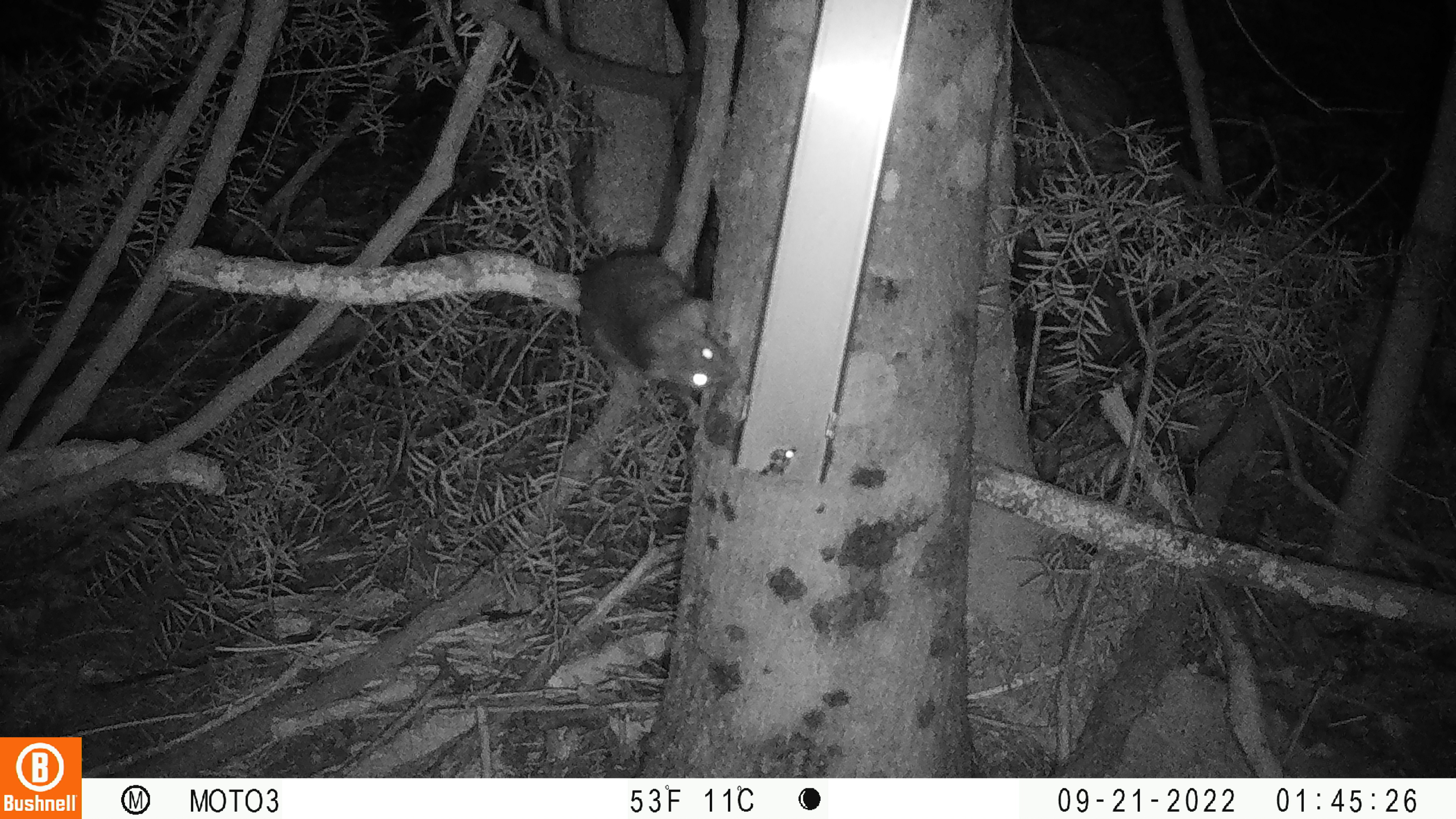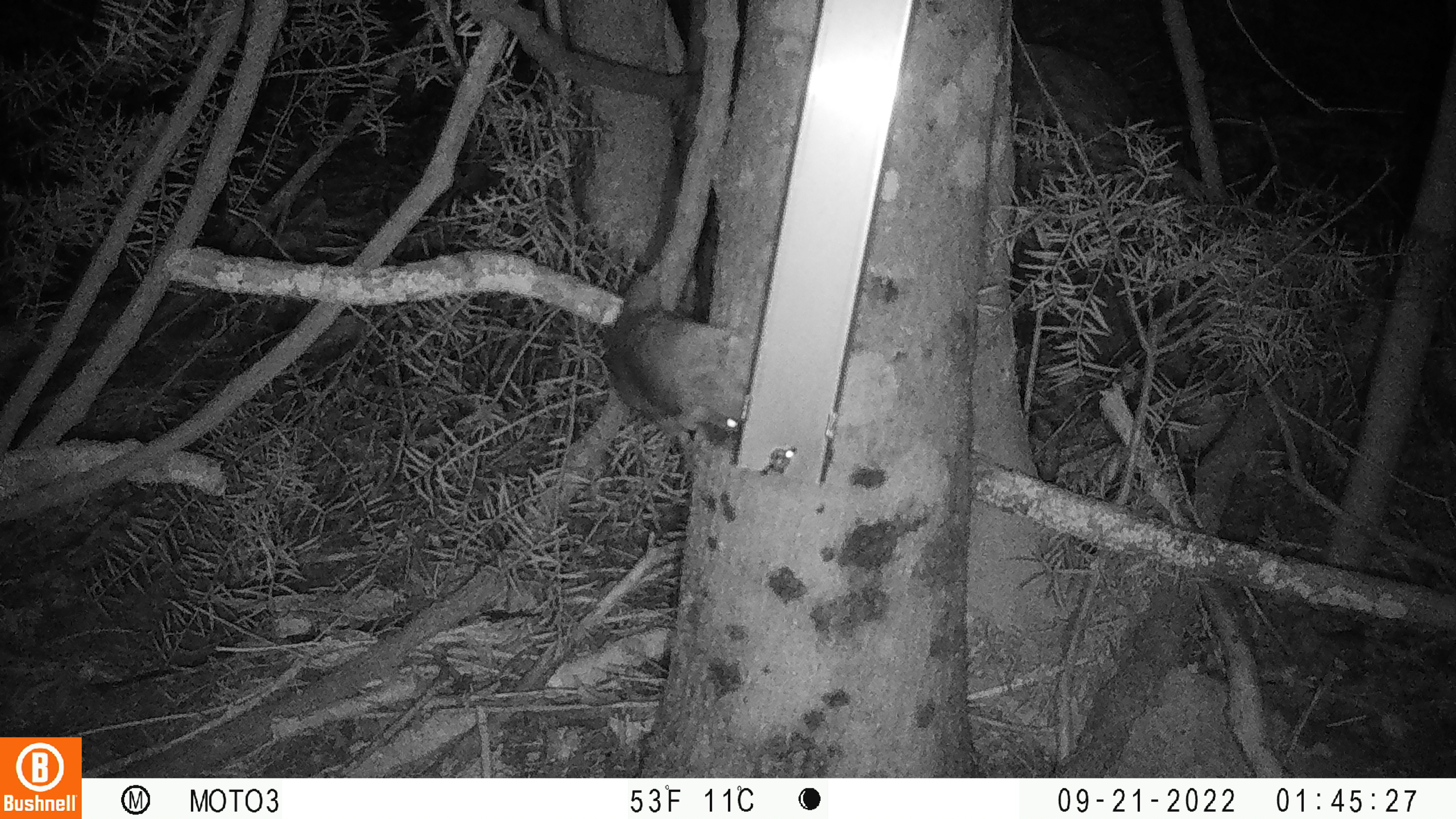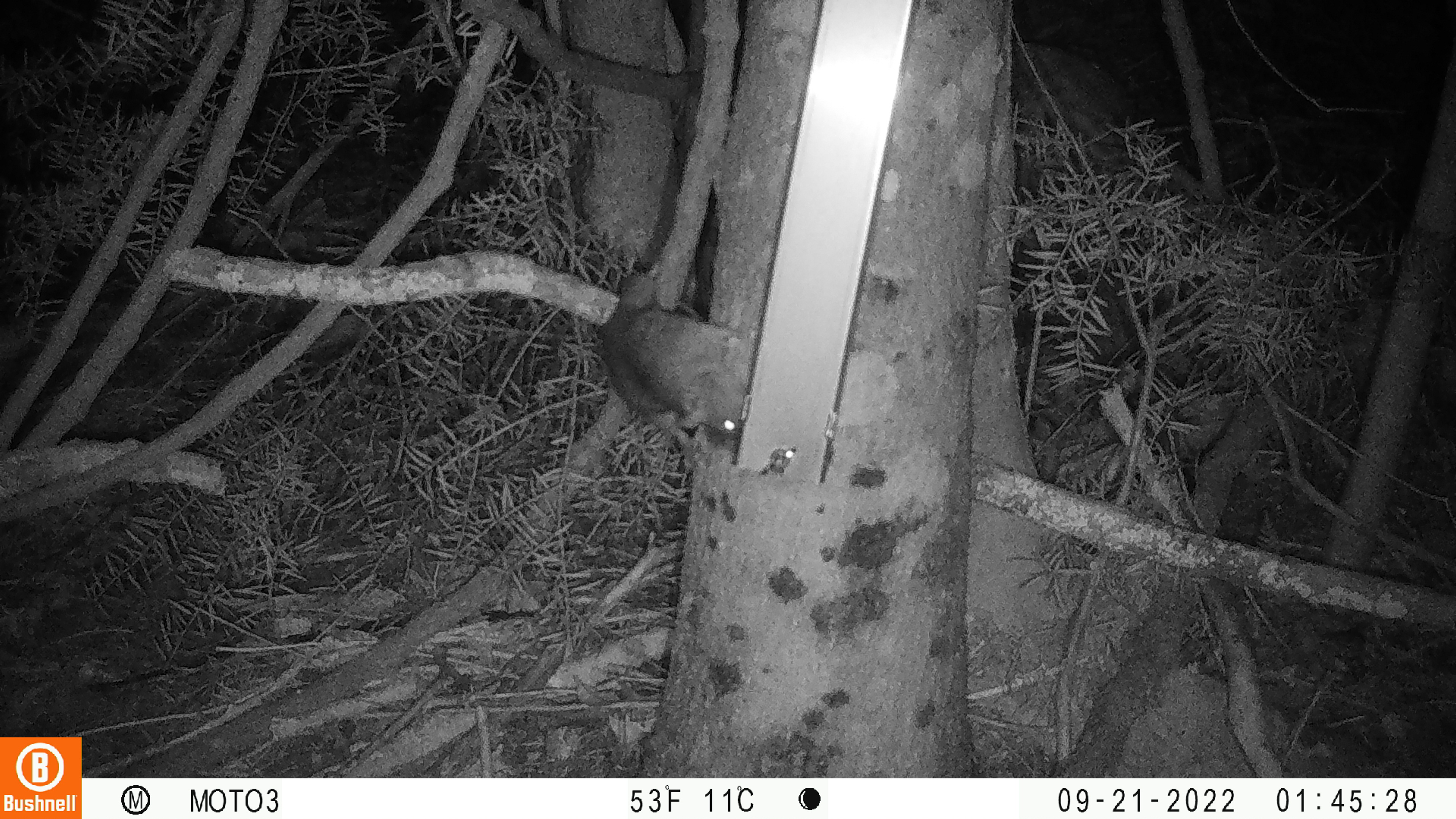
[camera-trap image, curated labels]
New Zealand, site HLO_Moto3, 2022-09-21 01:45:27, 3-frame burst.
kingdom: Animalia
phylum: Chordata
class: Mammalia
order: Rodentia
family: Muridae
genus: Rattus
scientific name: Rattus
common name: rat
Rat (Rattus).